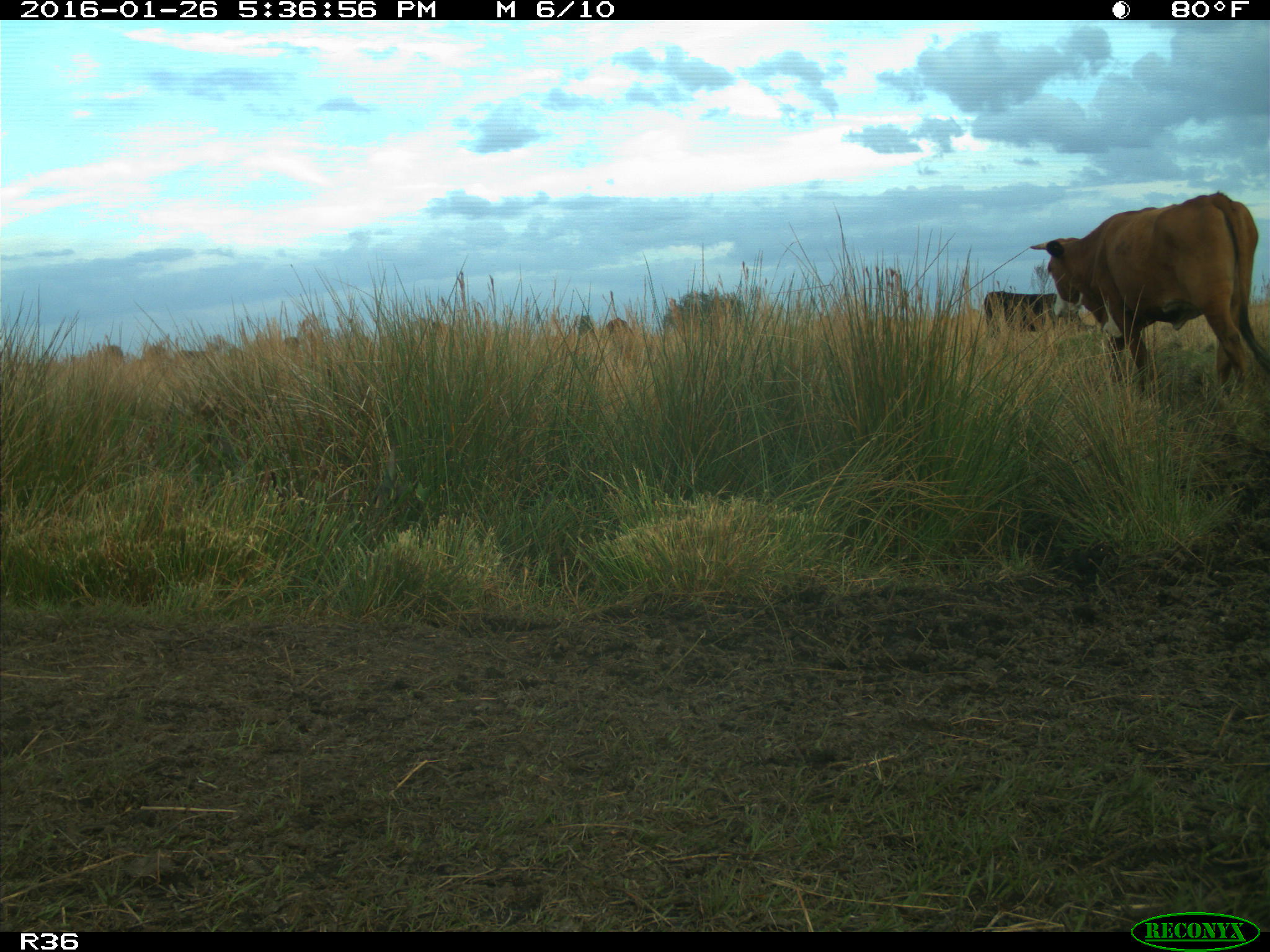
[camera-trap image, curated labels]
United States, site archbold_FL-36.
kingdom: Animalia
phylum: Chordata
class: Mammalia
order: Artiodactyla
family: Bovidae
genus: Bos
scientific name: Bos taurus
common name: domestic cow